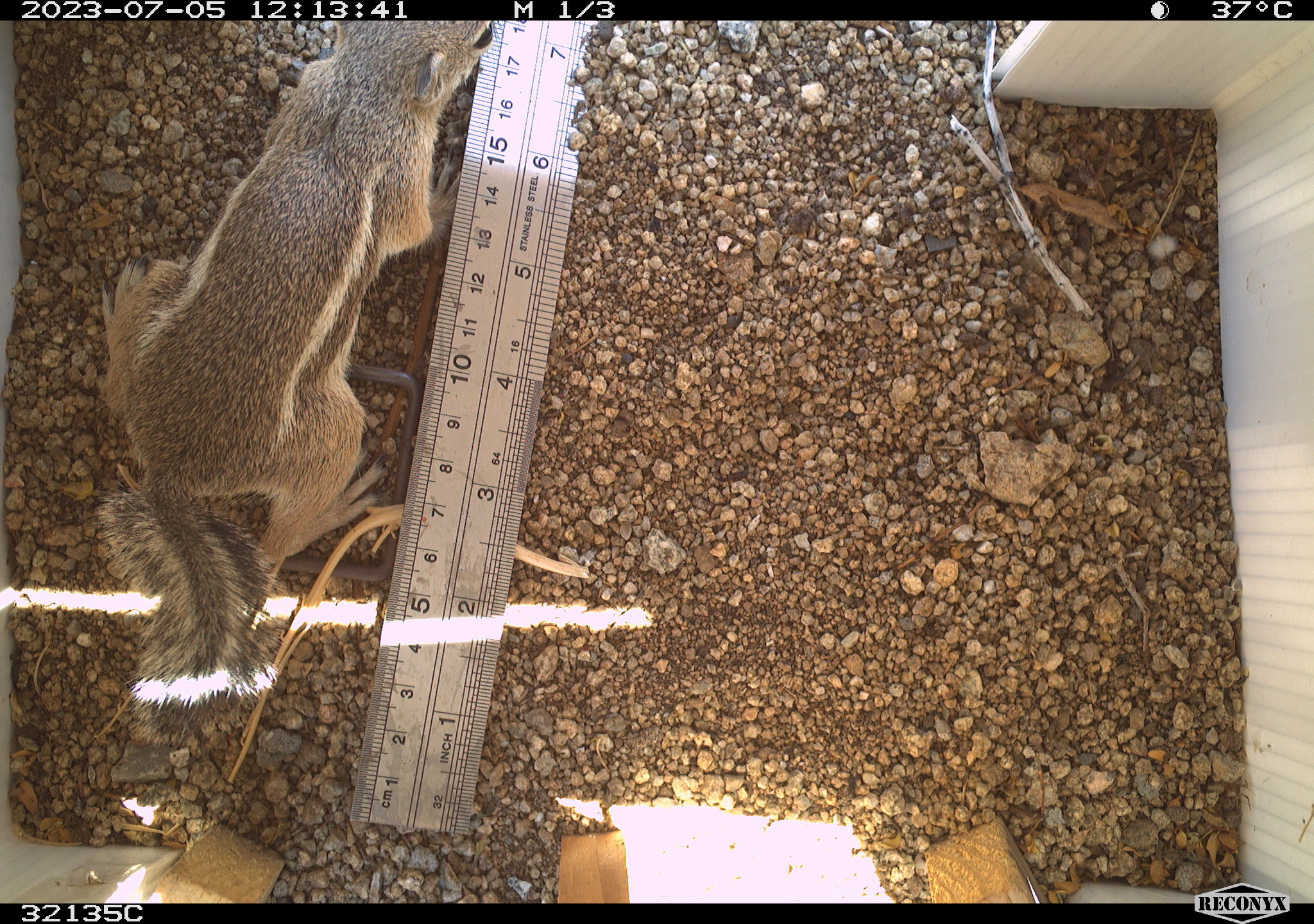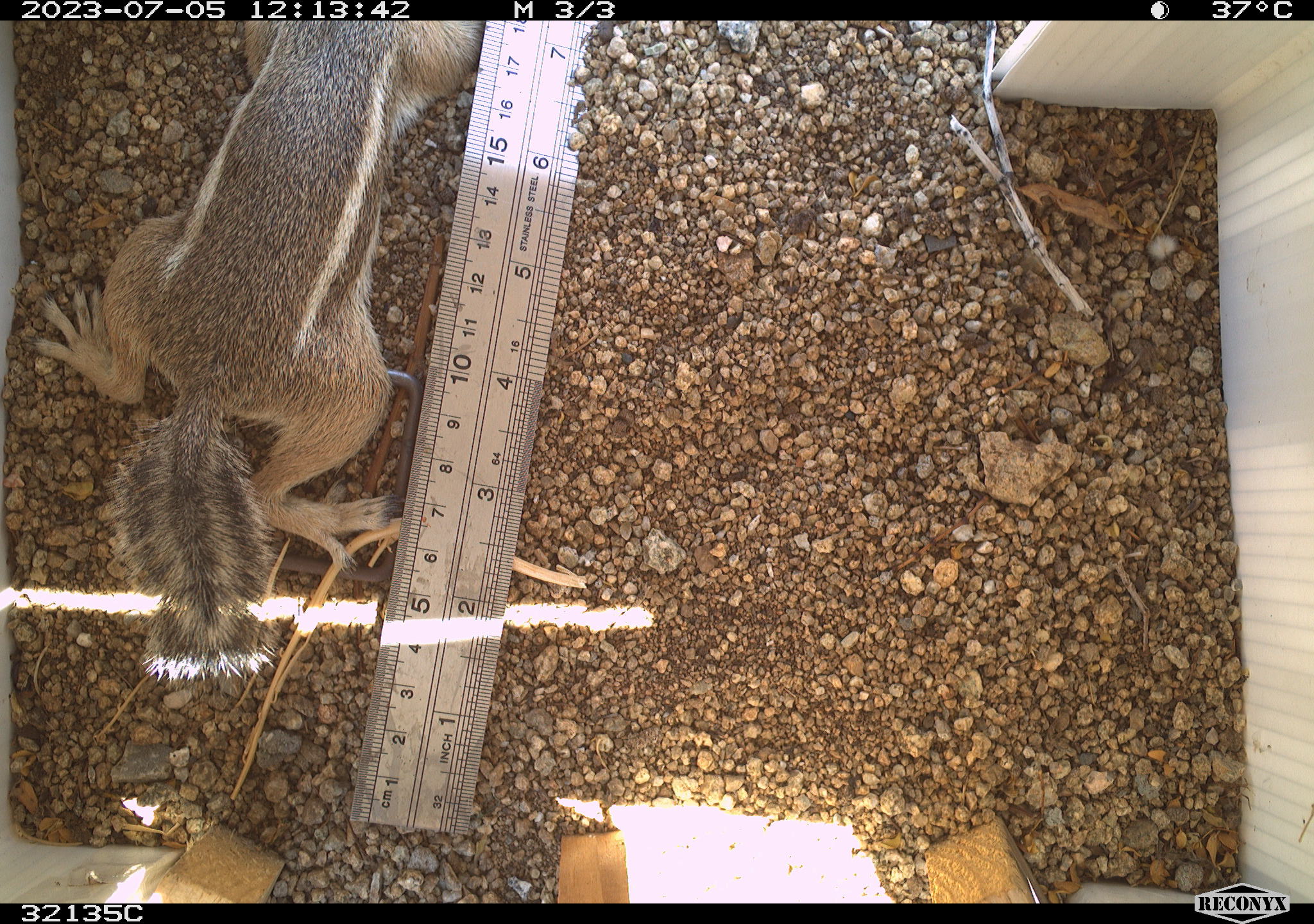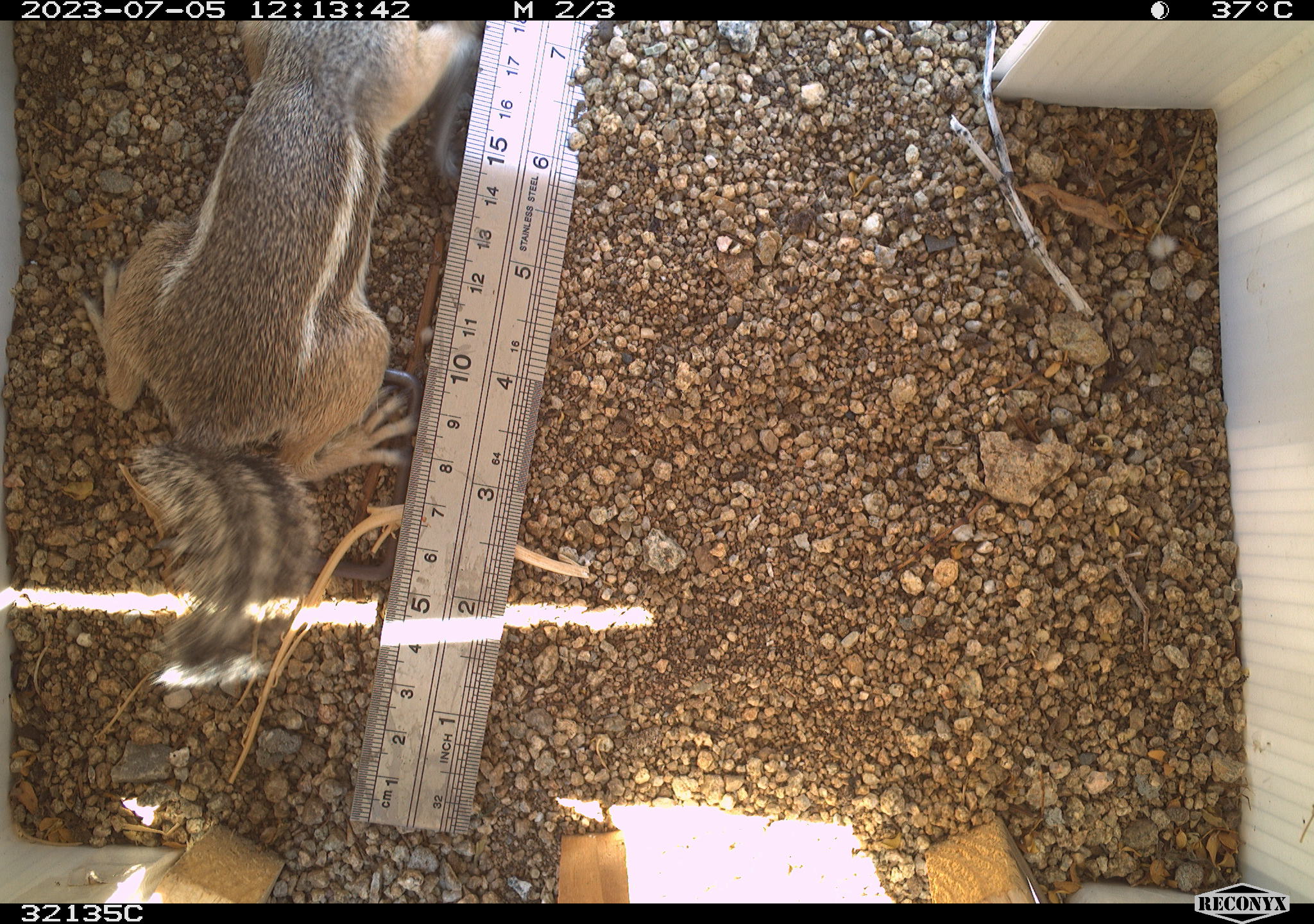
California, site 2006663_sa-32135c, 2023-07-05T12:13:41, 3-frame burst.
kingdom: Animalia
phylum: Chordata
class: Mammalia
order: Rodentia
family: Sciuridae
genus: Ammospermophilus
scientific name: Ammospermophilus leucurus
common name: white-tailed antelope squirrel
White-tailed antelope squirrel (Ammospermophilus leucurus).